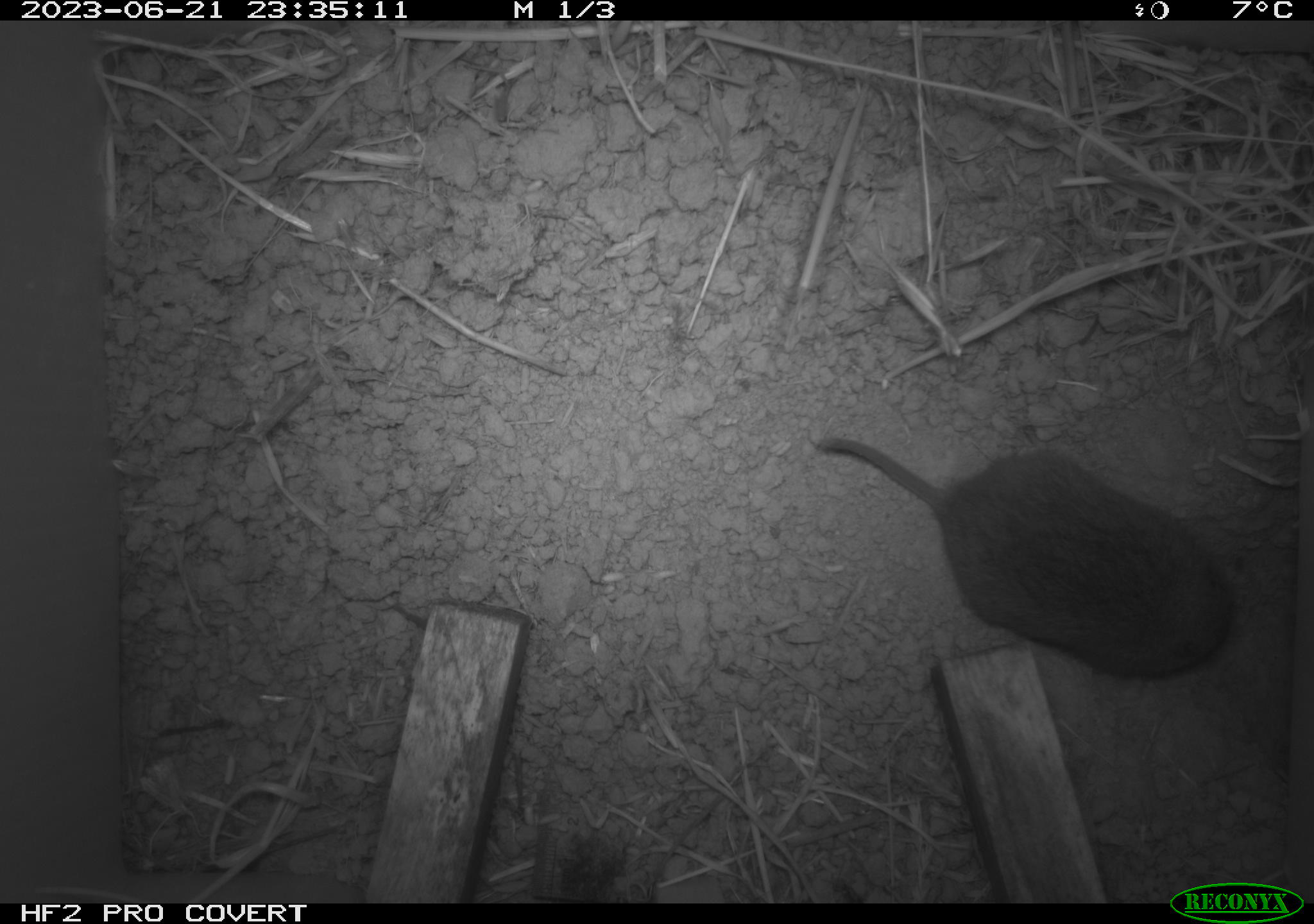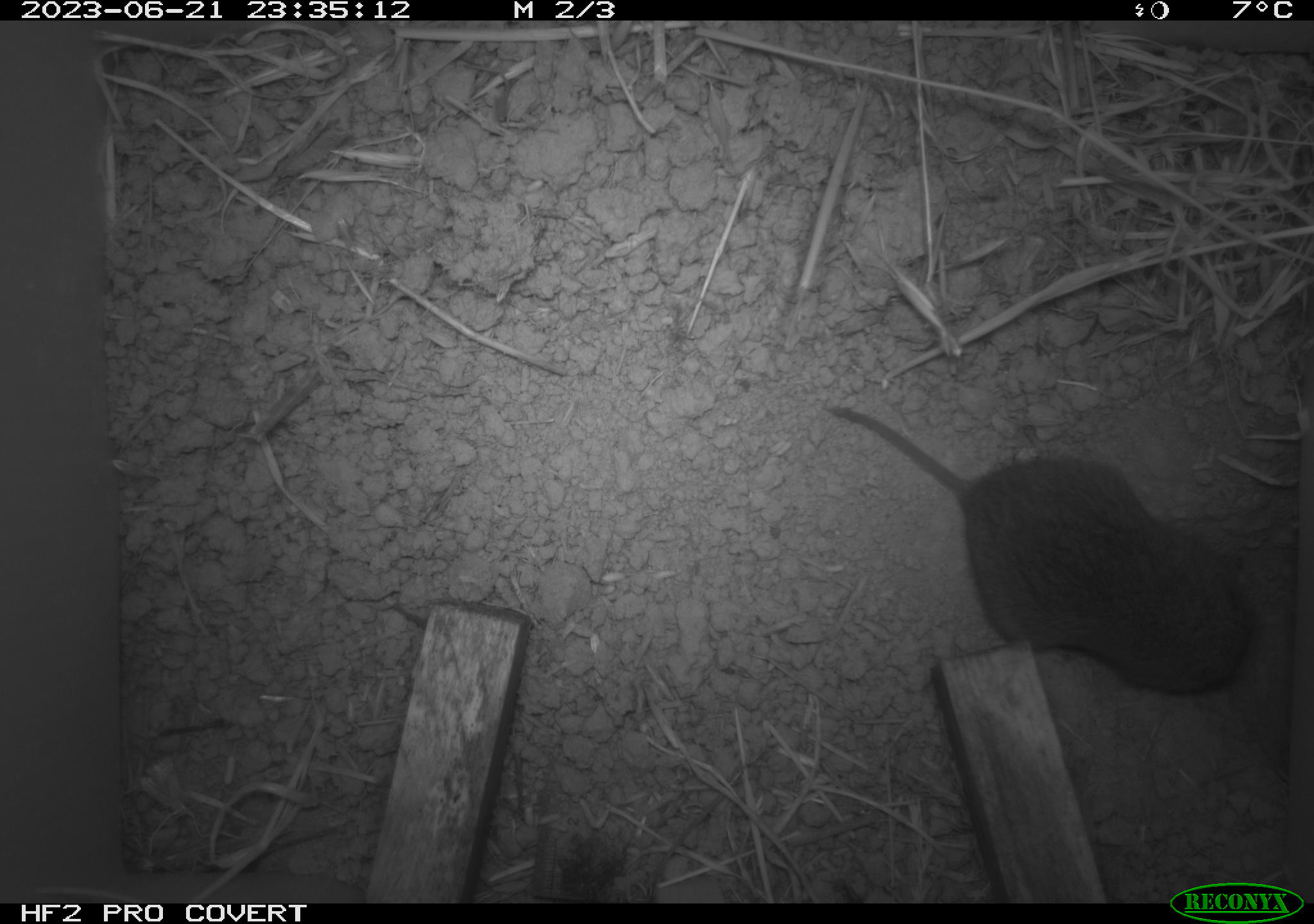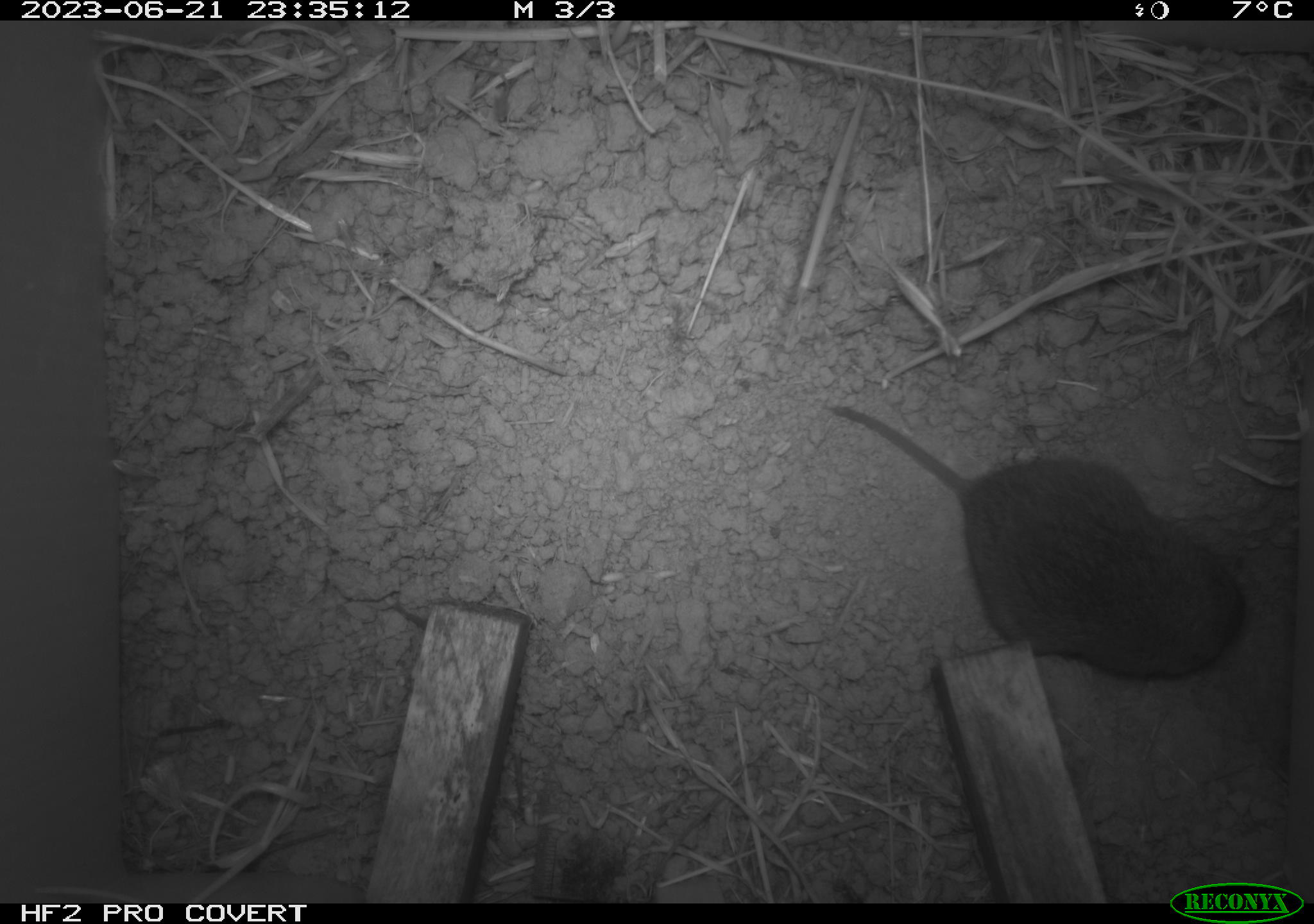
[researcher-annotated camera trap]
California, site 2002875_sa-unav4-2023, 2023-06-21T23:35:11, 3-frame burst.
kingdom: Animalia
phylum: Chordata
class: Mammalia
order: Rodentia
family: Cricetidae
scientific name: Arvicolinae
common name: voles, lemmings, and muskrats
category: arvicolinae subfamily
Arvicolinae subfamily (voles, lemmings, and muskrats) (Arvicolinae).